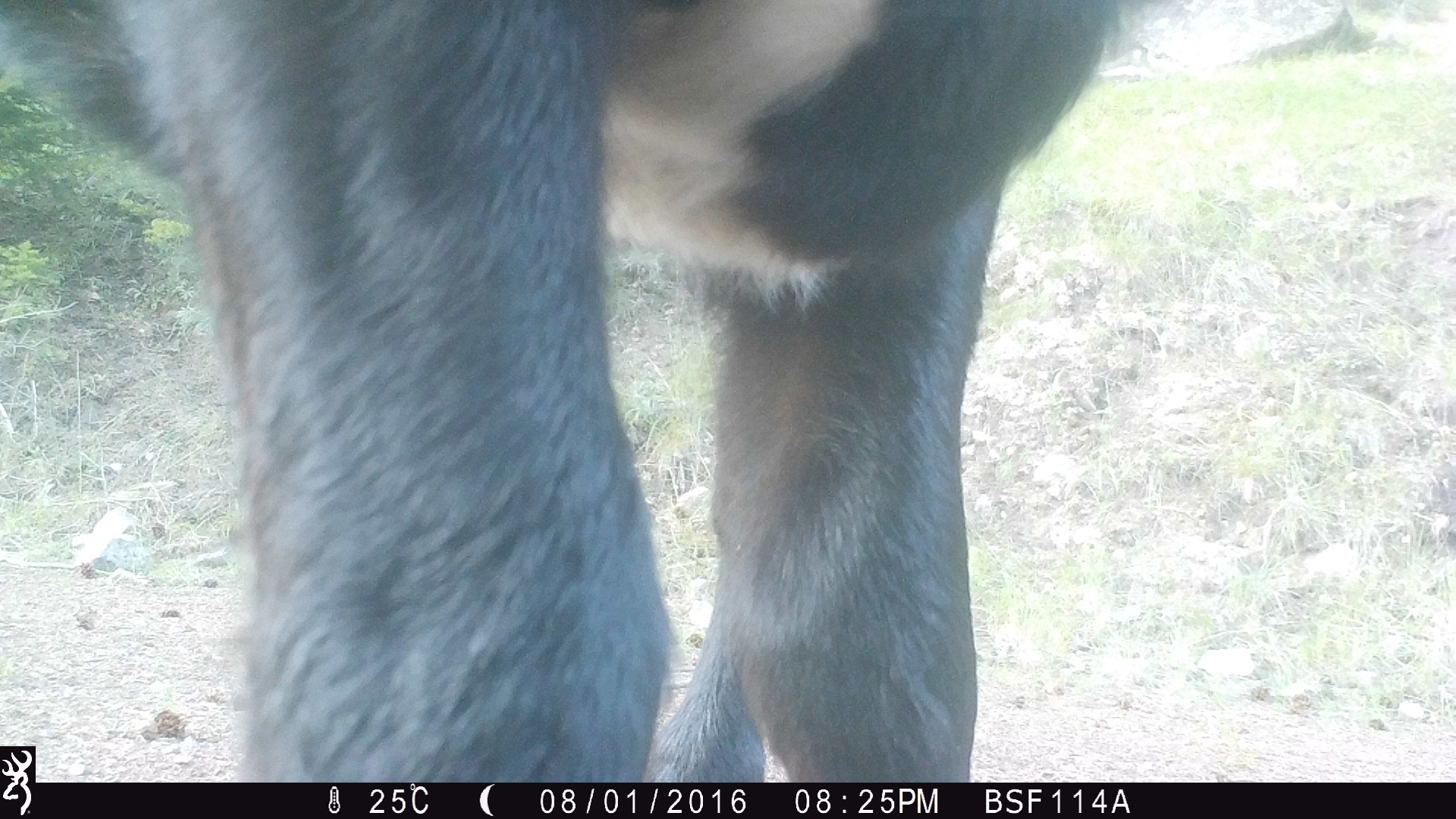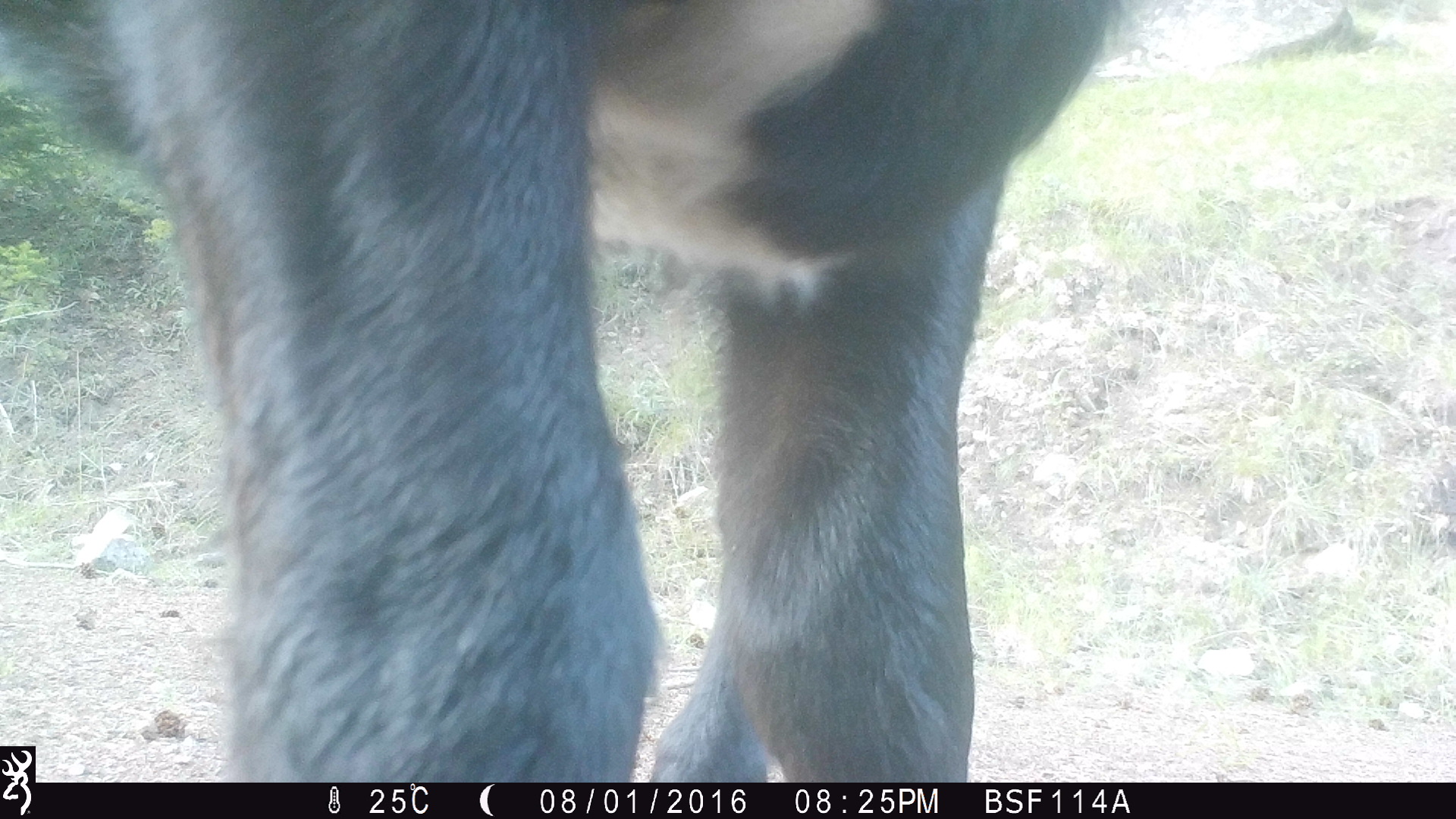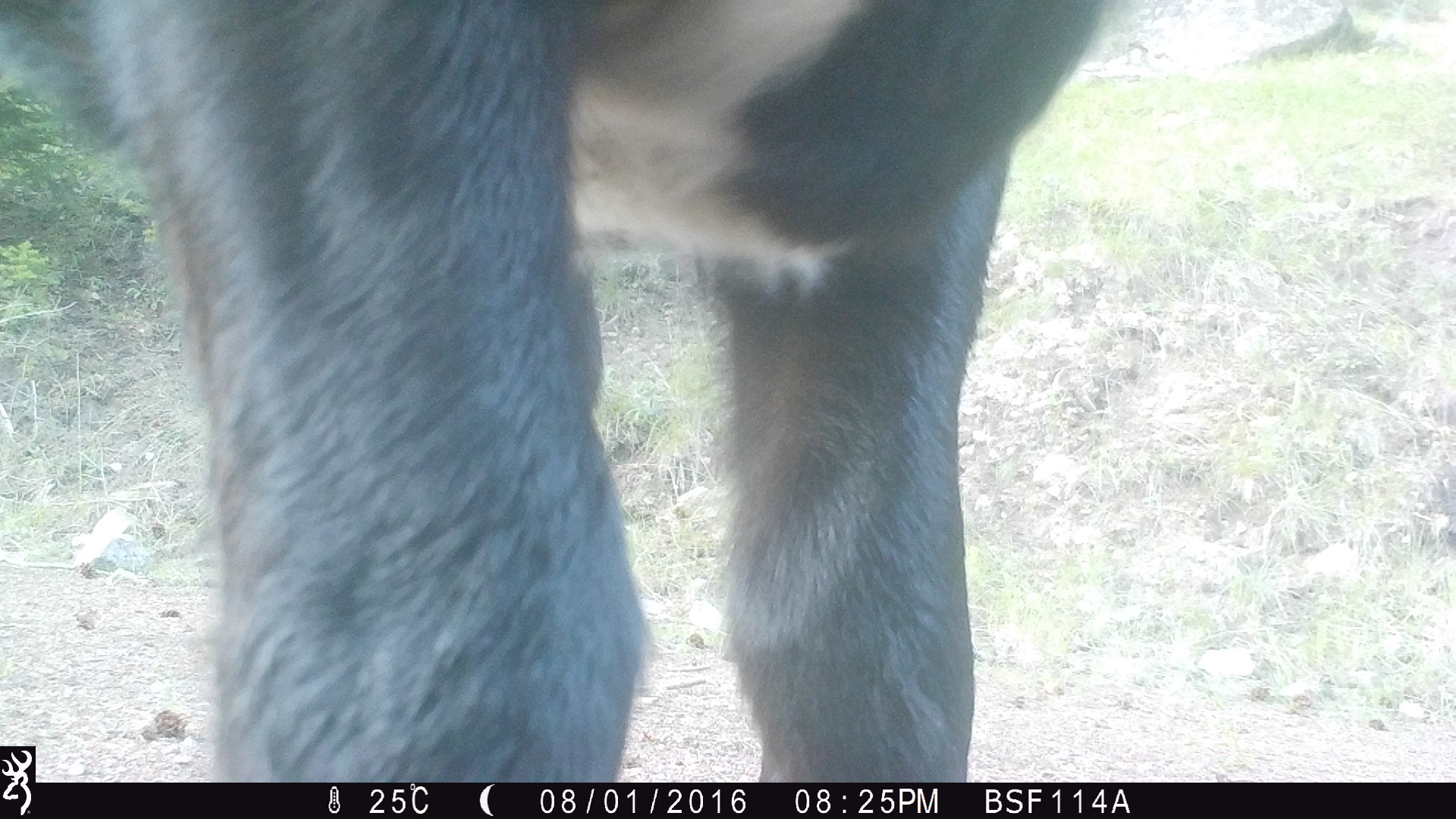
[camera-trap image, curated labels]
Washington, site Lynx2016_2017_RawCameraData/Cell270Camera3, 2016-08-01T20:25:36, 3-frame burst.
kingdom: Animalia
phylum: Chordata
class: Mammalia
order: Artiodactyla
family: Bovidae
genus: Bos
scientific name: Bos taurus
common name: domestic cattle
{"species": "domestic cattle (Bos taurus)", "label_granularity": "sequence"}